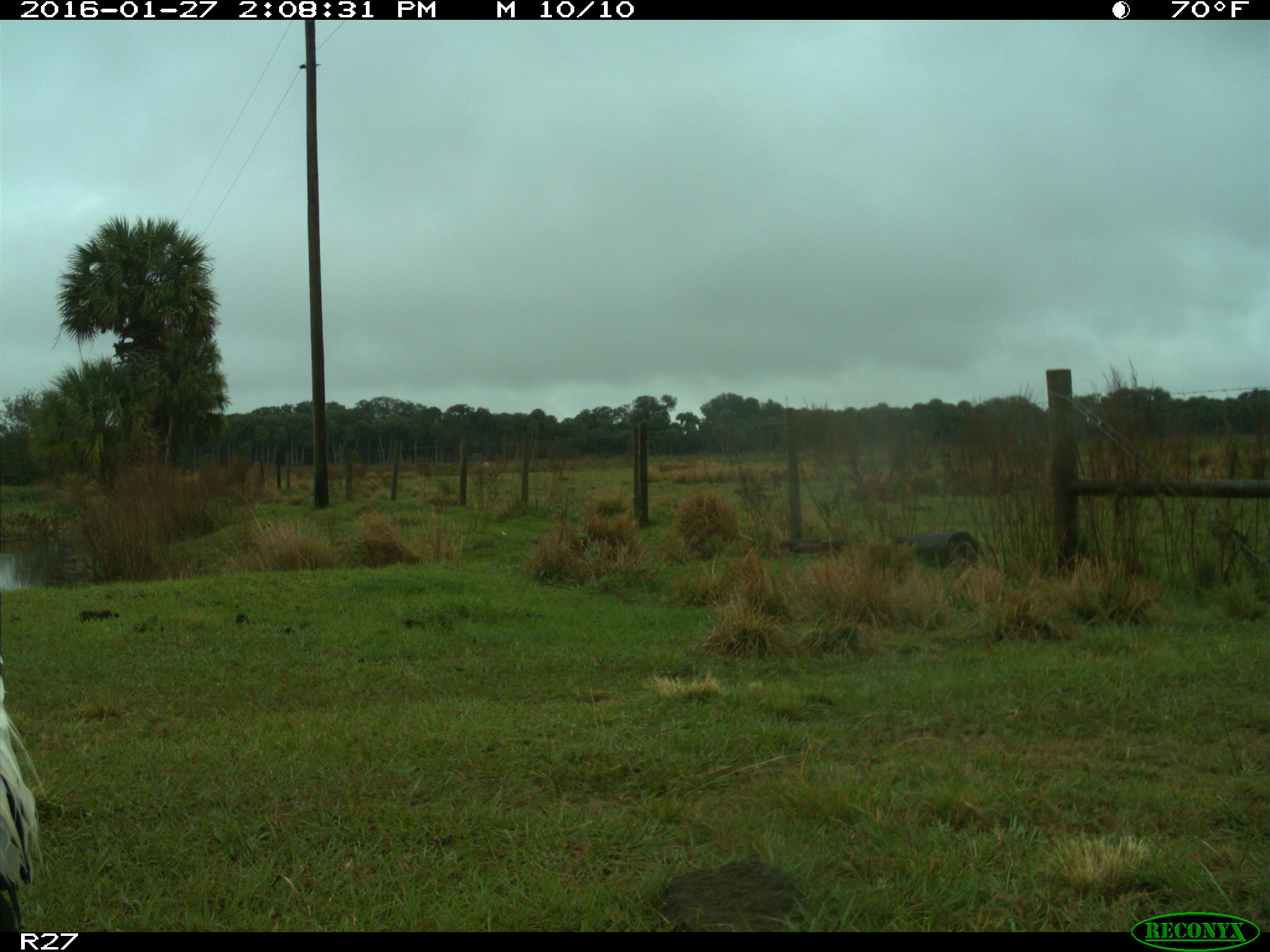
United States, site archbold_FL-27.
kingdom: Animalia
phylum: Chordata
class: Aves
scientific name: Aves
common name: birds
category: unidentified bird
Unidentified bird (birds) (Aves).